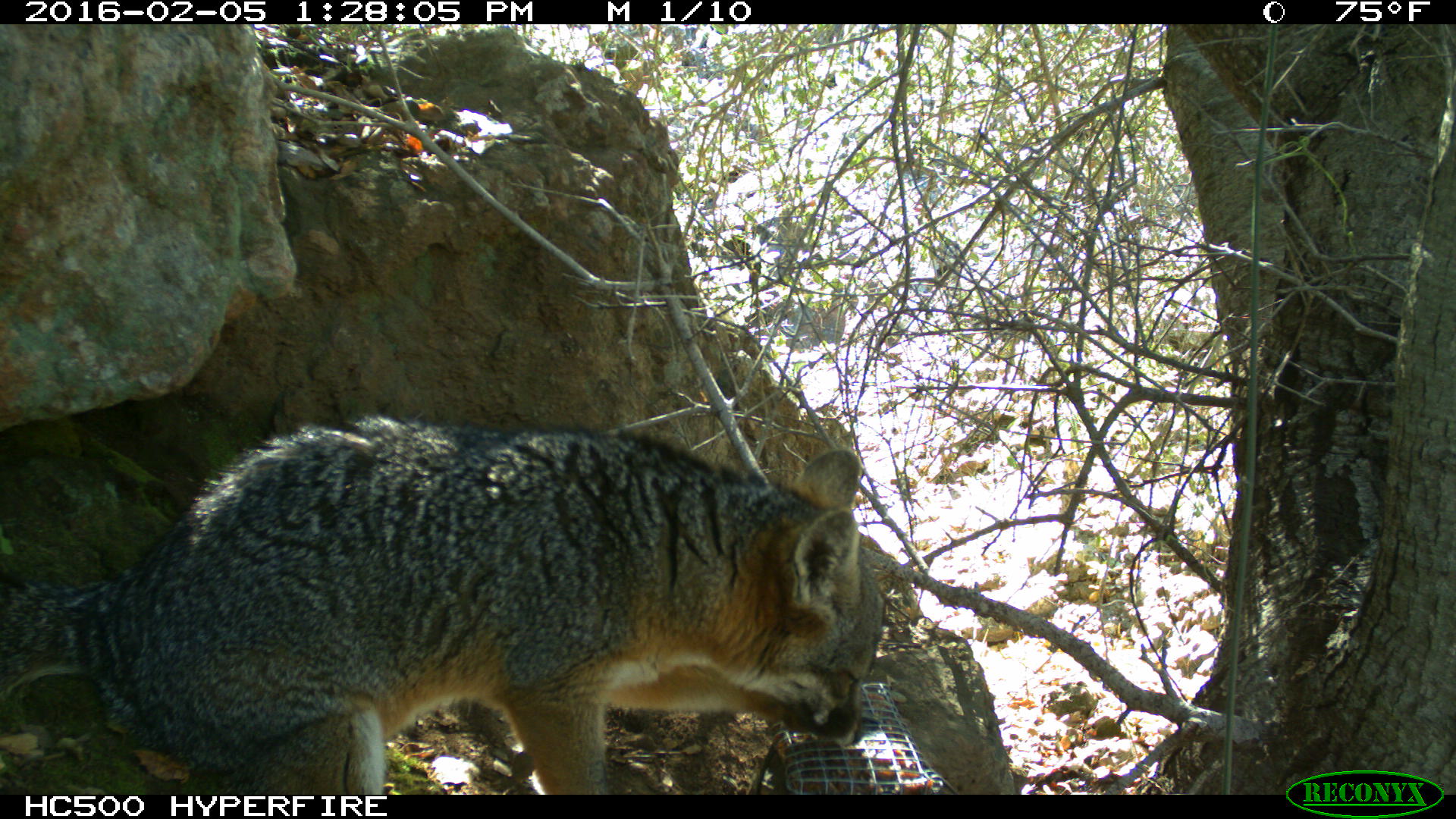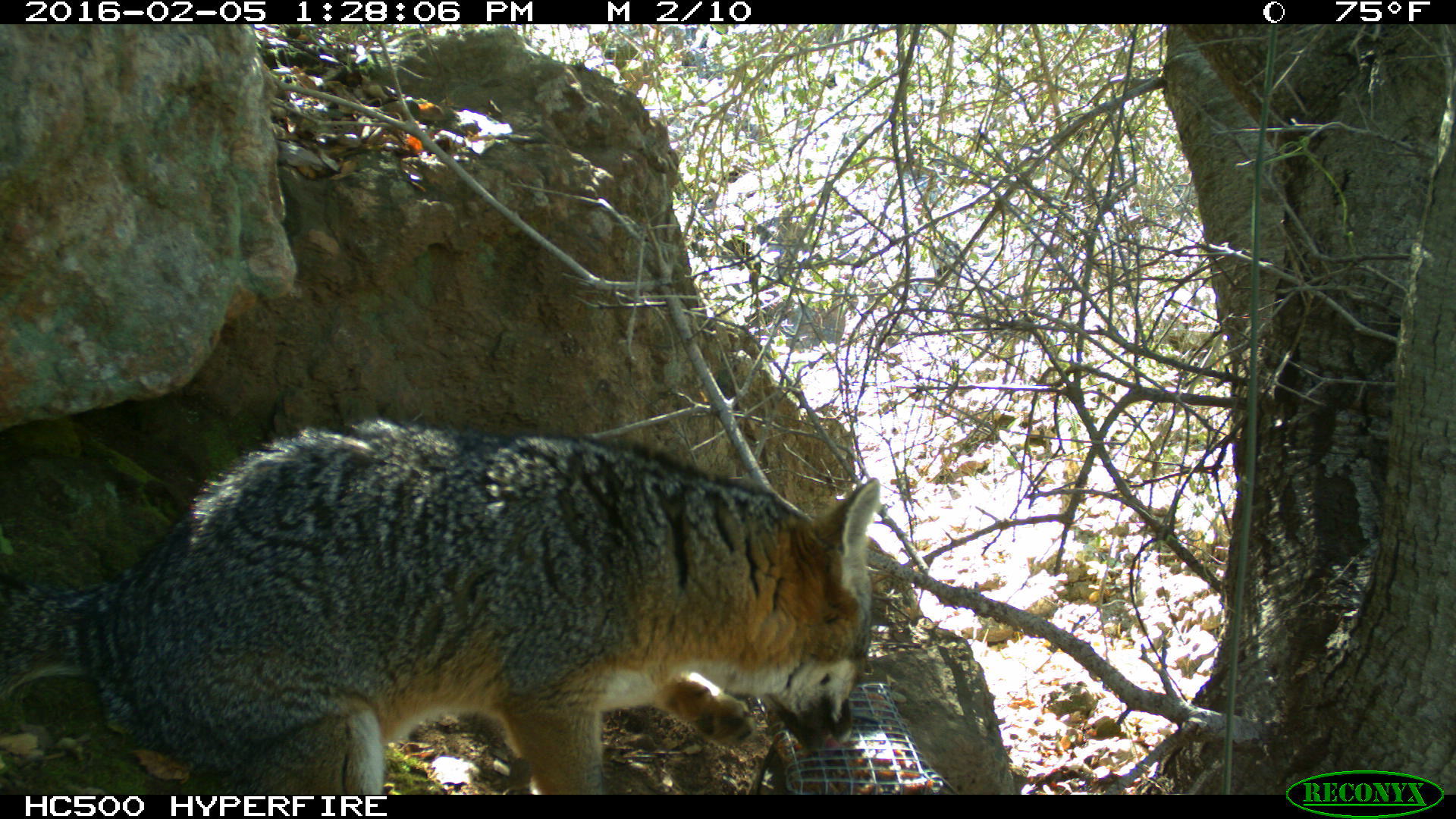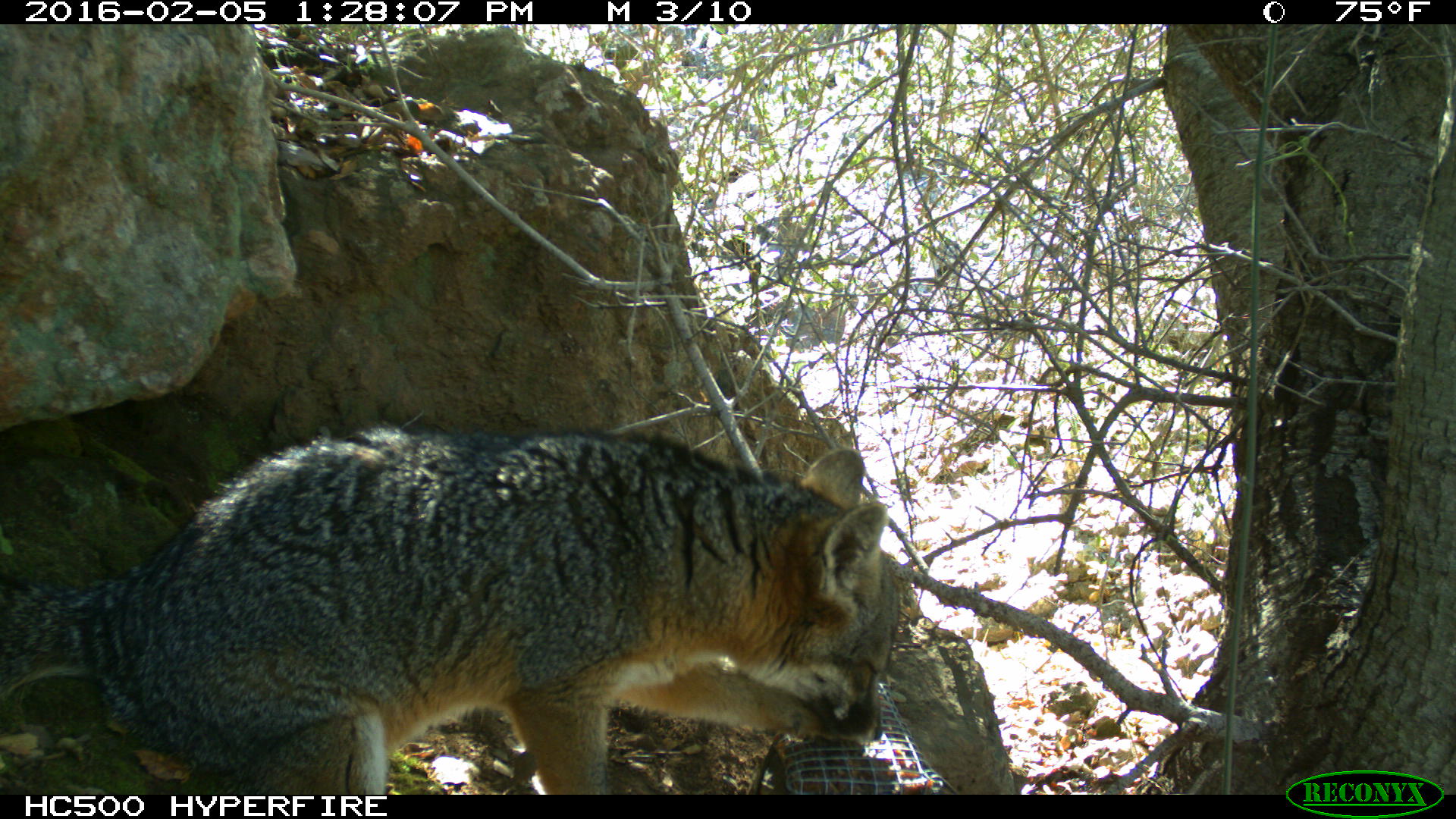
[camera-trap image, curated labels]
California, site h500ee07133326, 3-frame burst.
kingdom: Animalia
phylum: Chordata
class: Mammalia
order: Carnivora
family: Canidae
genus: Urocyon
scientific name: Urocyon littoralis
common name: island fox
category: fox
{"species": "fox (island fox) (Urocyon littoralis)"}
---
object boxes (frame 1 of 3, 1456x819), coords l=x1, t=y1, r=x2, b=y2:
fox: l=0, t=417, r=868, b=792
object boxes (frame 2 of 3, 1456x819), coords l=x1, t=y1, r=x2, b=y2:
fox: l=0, t=419, r=880, b=794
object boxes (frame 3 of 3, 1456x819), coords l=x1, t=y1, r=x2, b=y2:
fox: l=0, t=425, r=898, b=794